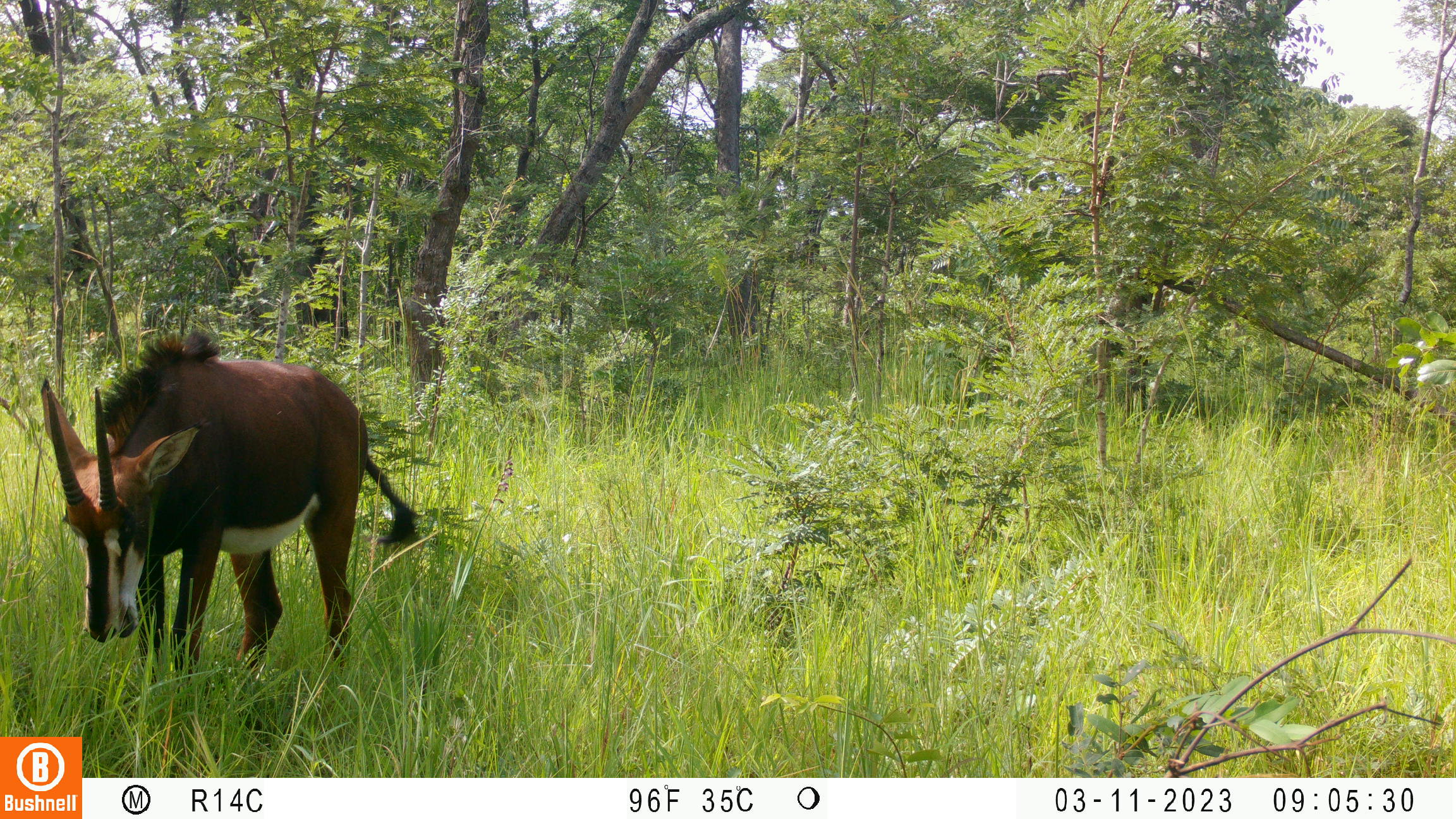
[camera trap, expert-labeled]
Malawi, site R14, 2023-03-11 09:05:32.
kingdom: Animalia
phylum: Chordata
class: Mammalia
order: Artiodactyla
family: Bovidae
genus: Hippotragus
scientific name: Hippotragus niger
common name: sable antelope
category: sable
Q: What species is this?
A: Sable (sable antelope) (Hippotragus niger).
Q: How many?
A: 1.